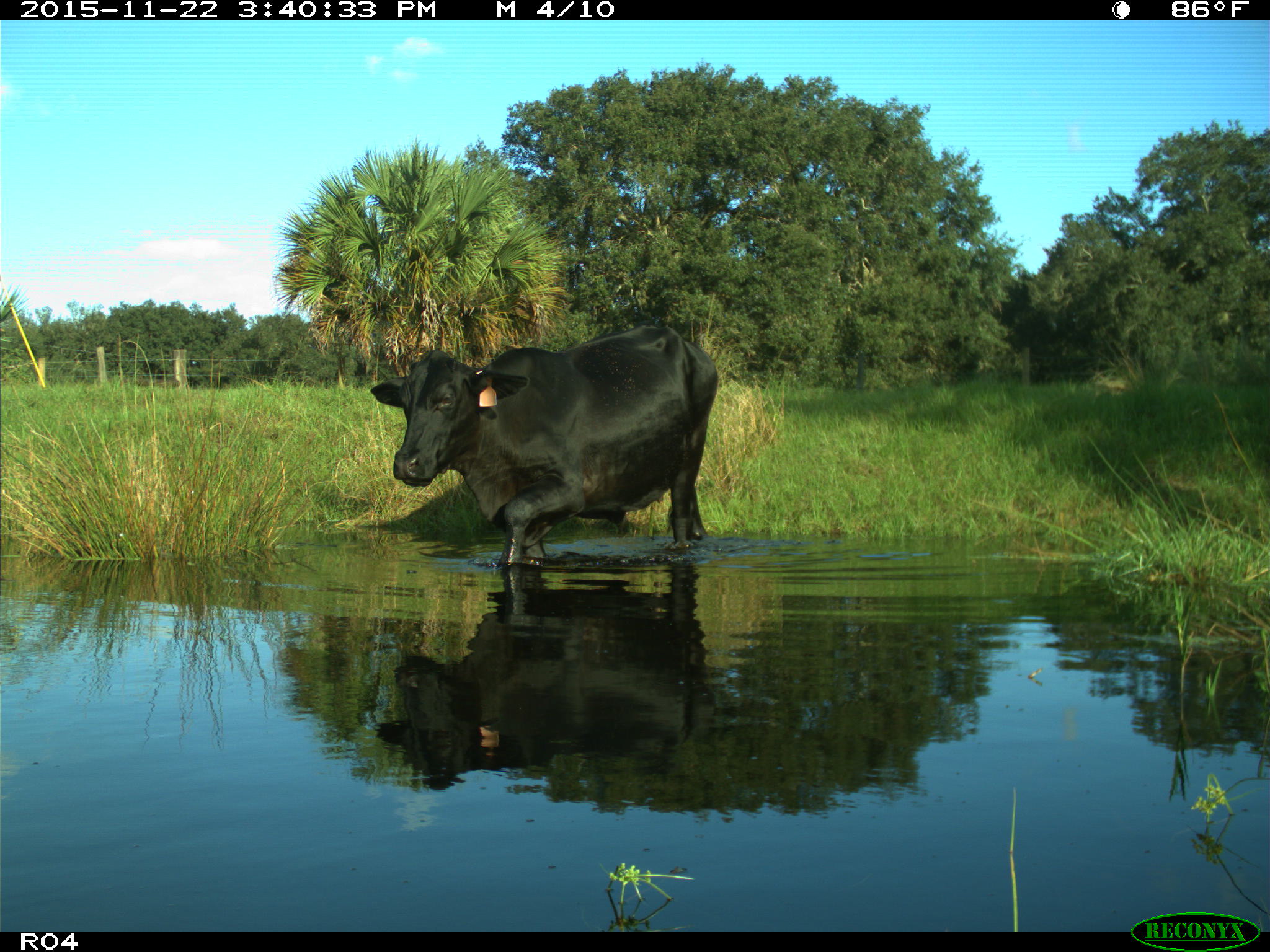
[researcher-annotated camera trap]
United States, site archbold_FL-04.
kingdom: Animalia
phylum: Chordata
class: Mammalia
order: Artiodactyla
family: Bovidae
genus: Bos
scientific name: Bos taurus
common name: domestic cow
Bos taurus (domestic cow).